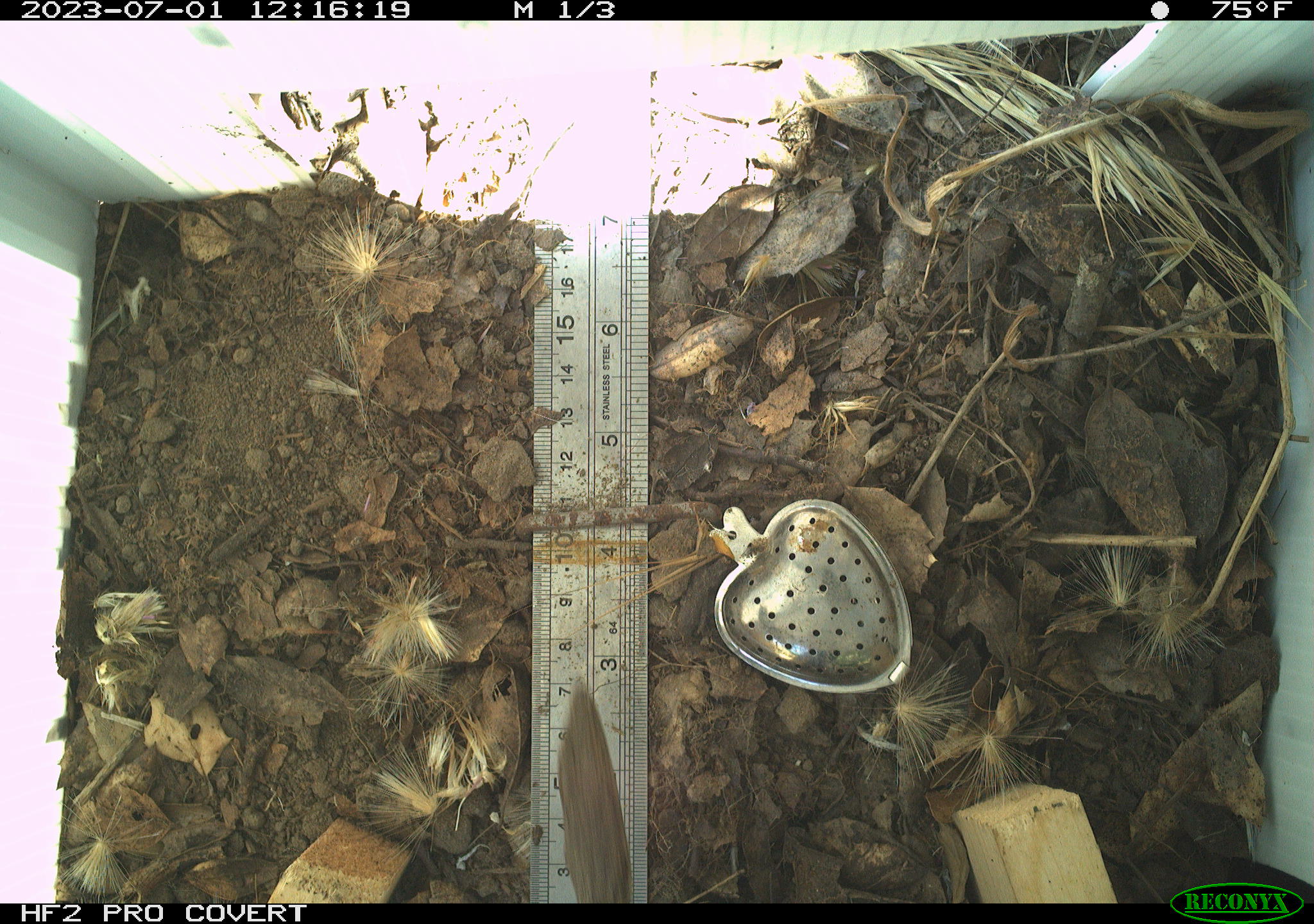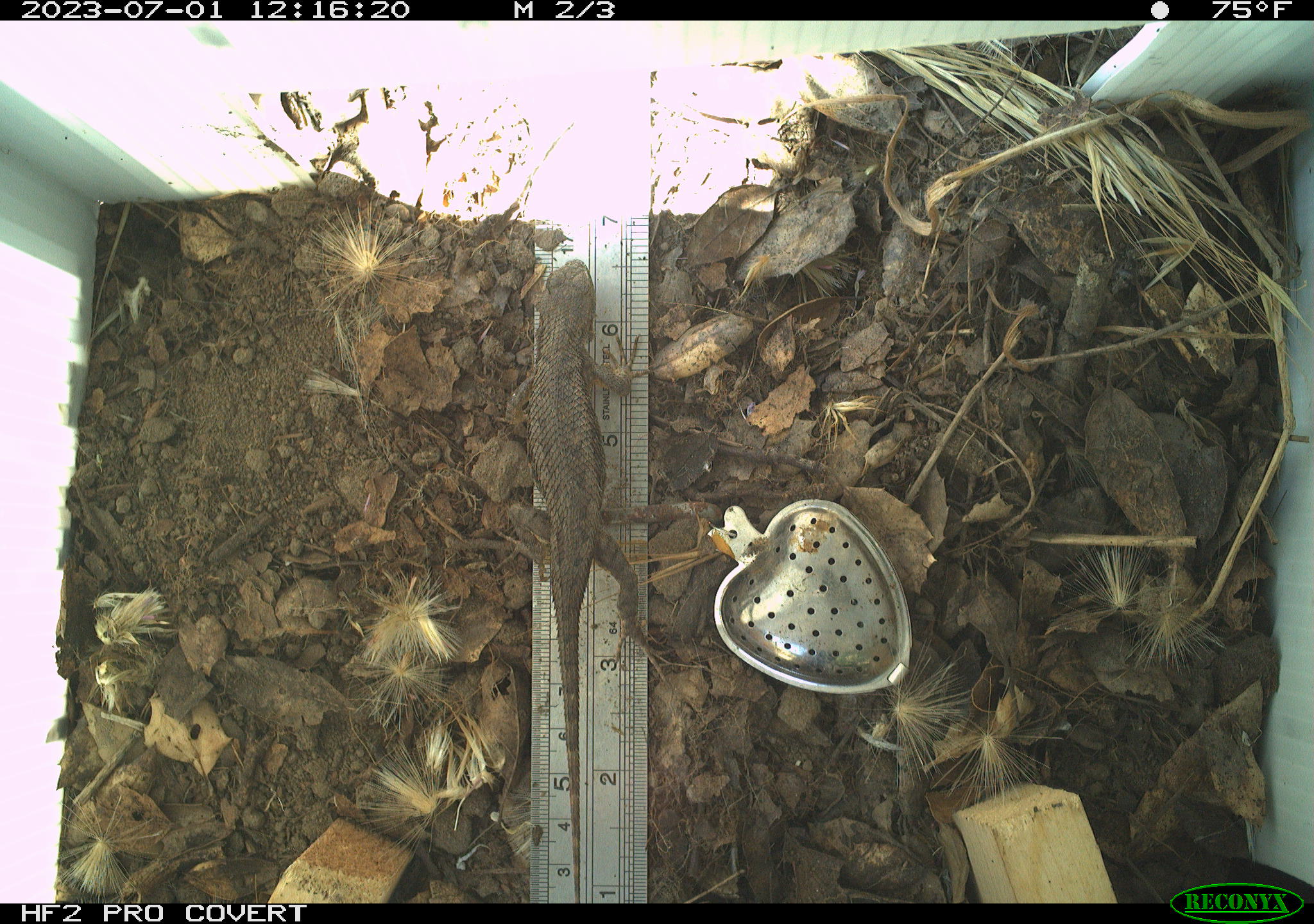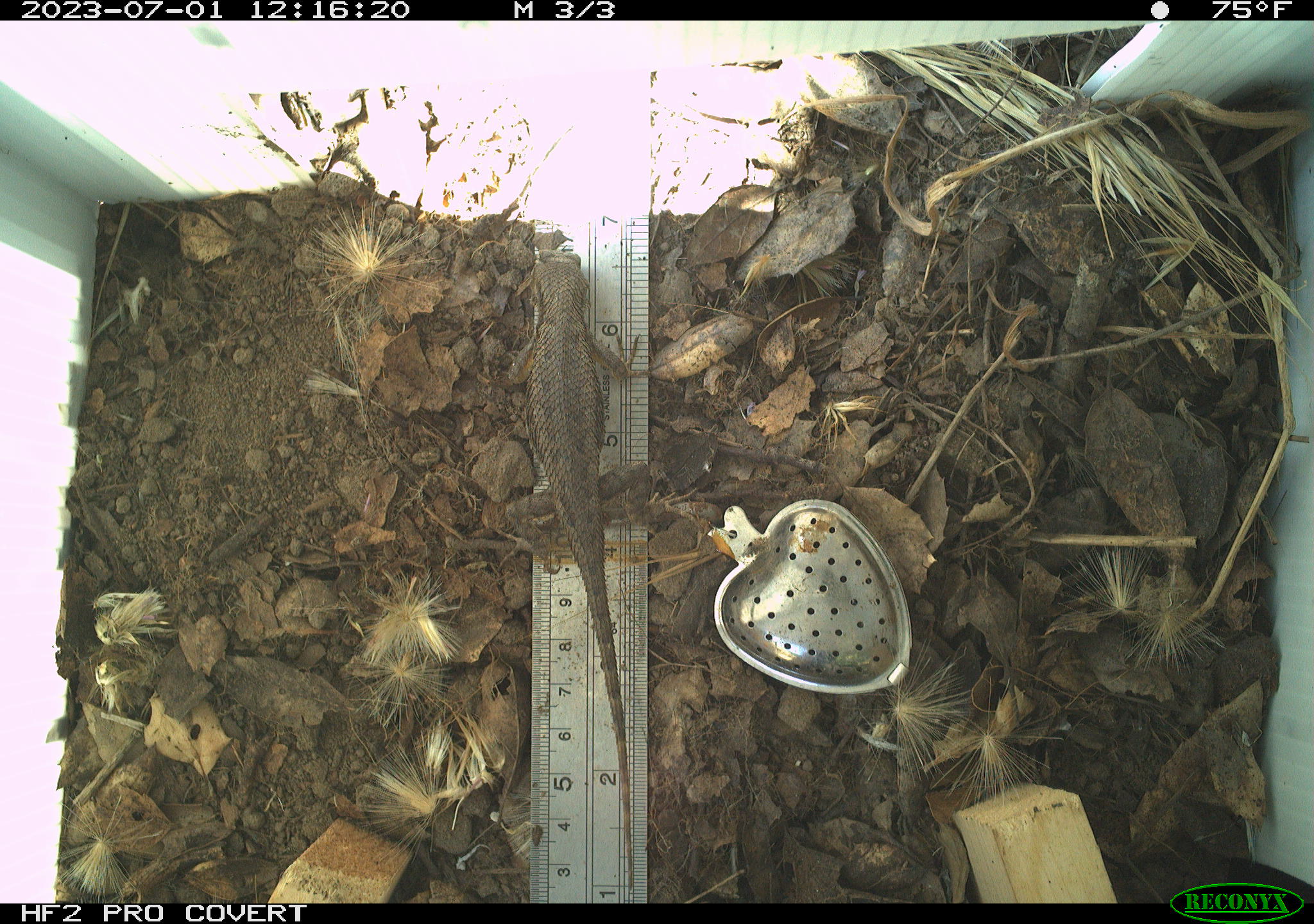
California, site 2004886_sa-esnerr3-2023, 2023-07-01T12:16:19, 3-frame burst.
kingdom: Animalia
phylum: Chordata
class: Reptilia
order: Squamata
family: Phrynosomatidae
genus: Sceloporus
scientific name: Sceloporus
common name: spiny lizards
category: sceloporus species